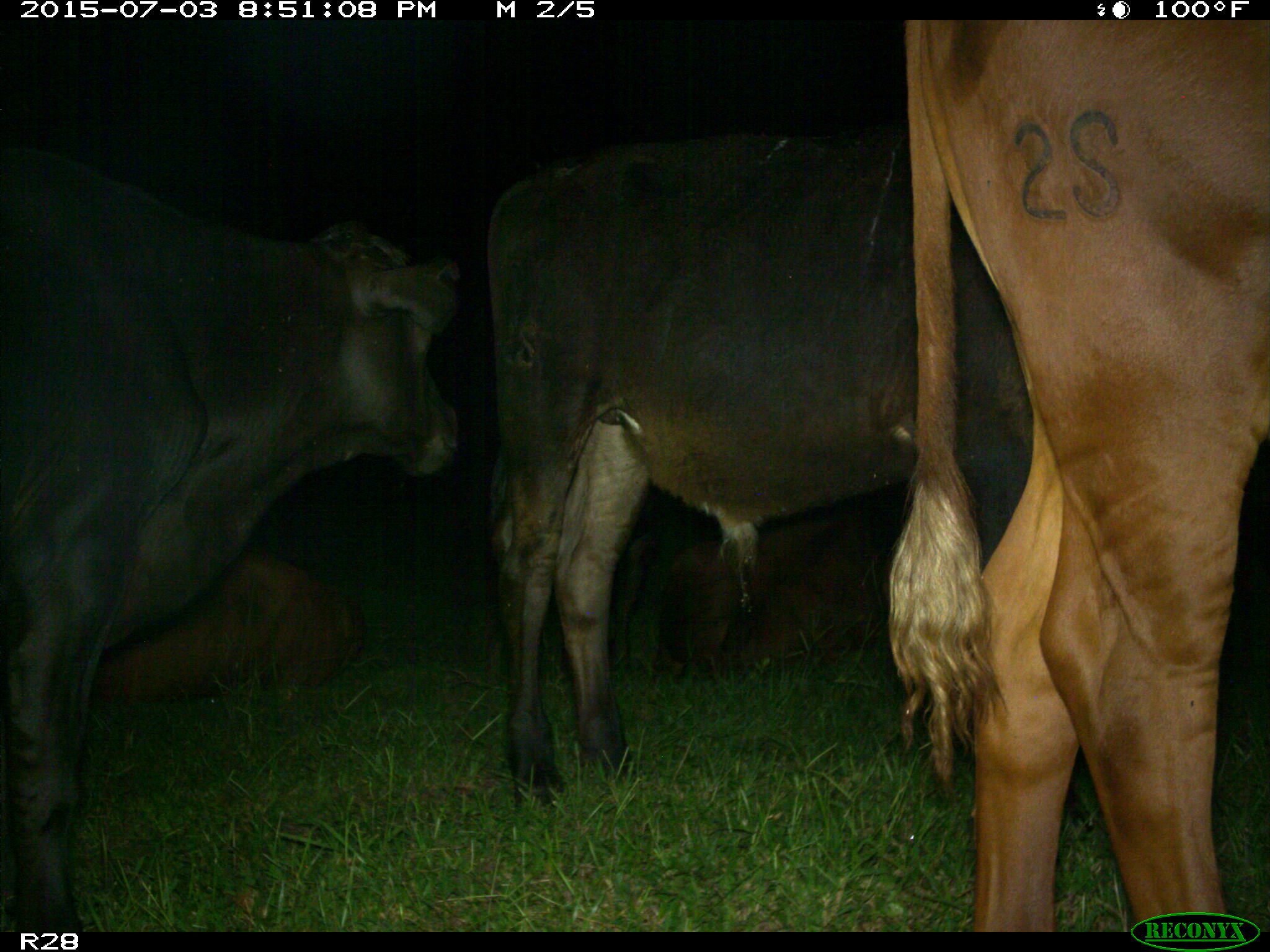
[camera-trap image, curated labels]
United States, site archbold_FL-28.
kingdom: Animalia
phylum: Chordata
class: Mammalia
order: Artiodactyla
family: Bovidae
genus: Bos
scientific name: Bos taurus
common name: domestic cow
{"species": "Bos taurus (domestic cow)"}